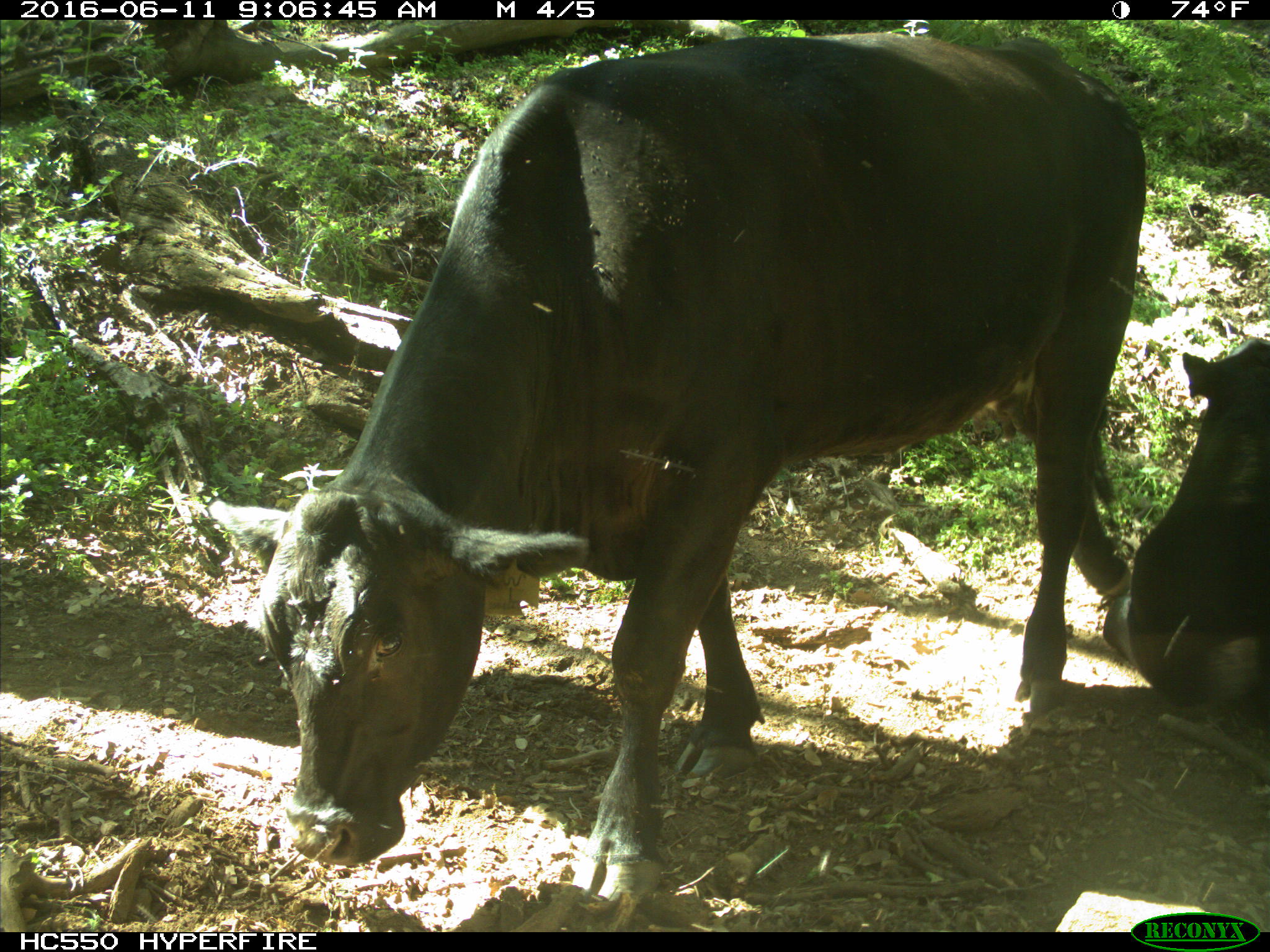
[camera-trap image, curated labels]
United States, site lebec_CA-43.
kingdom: Animalia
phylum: Chordata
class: Mammalia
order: Artiodactyla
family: Bovidae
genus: Bos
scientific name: Bos taurus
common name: domestic cow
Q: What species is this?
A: Bos taurus (domestic cow).